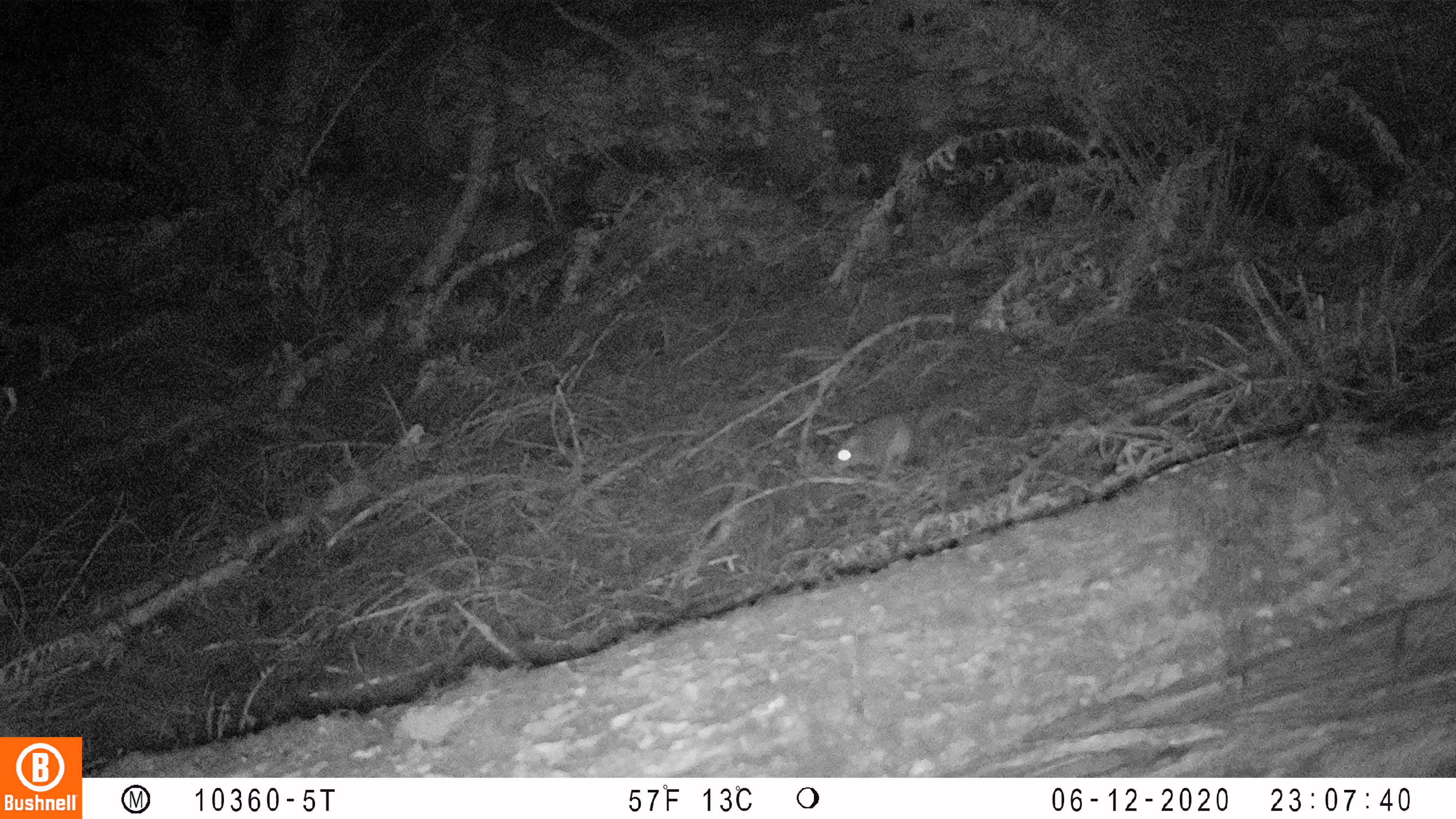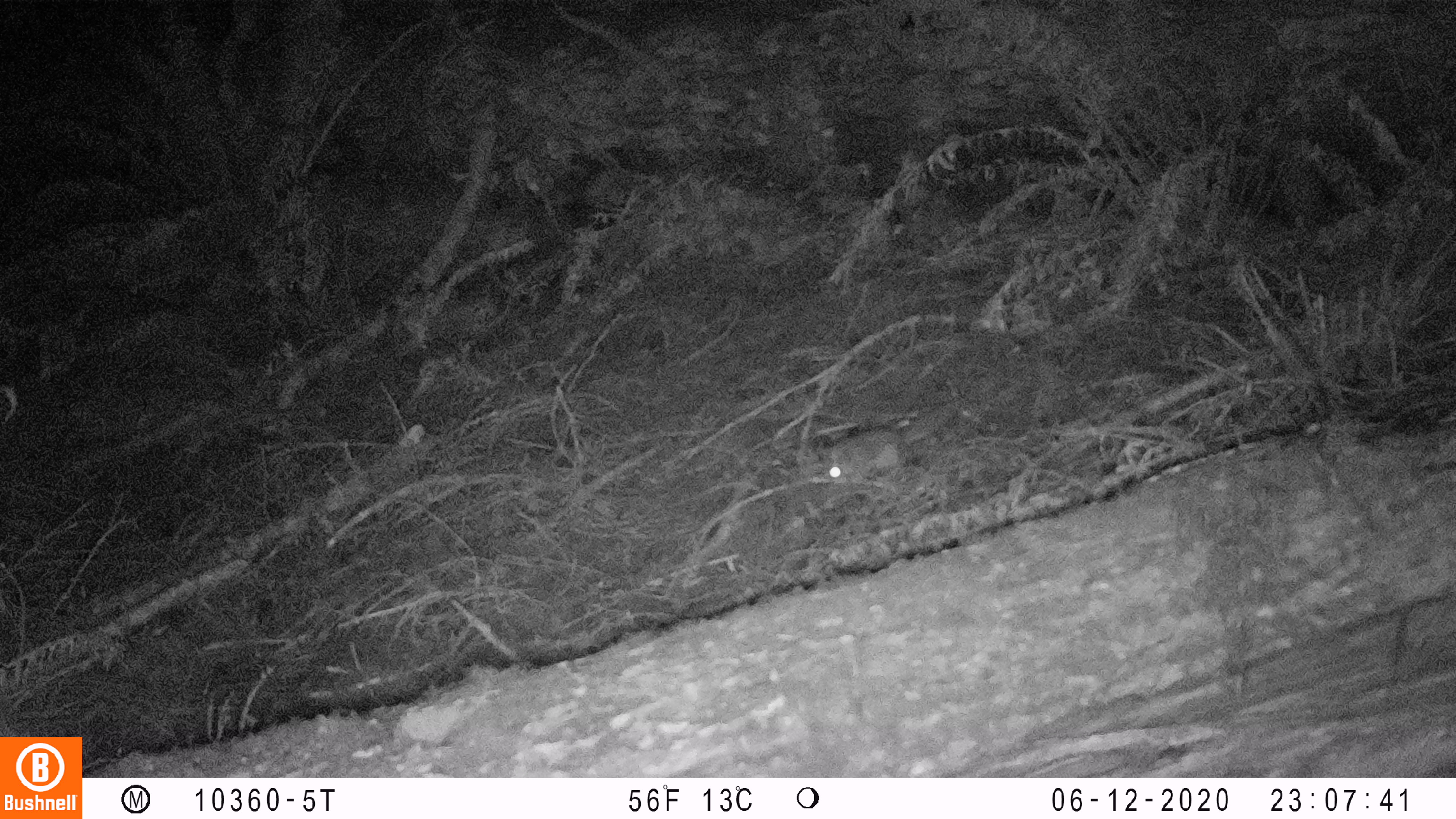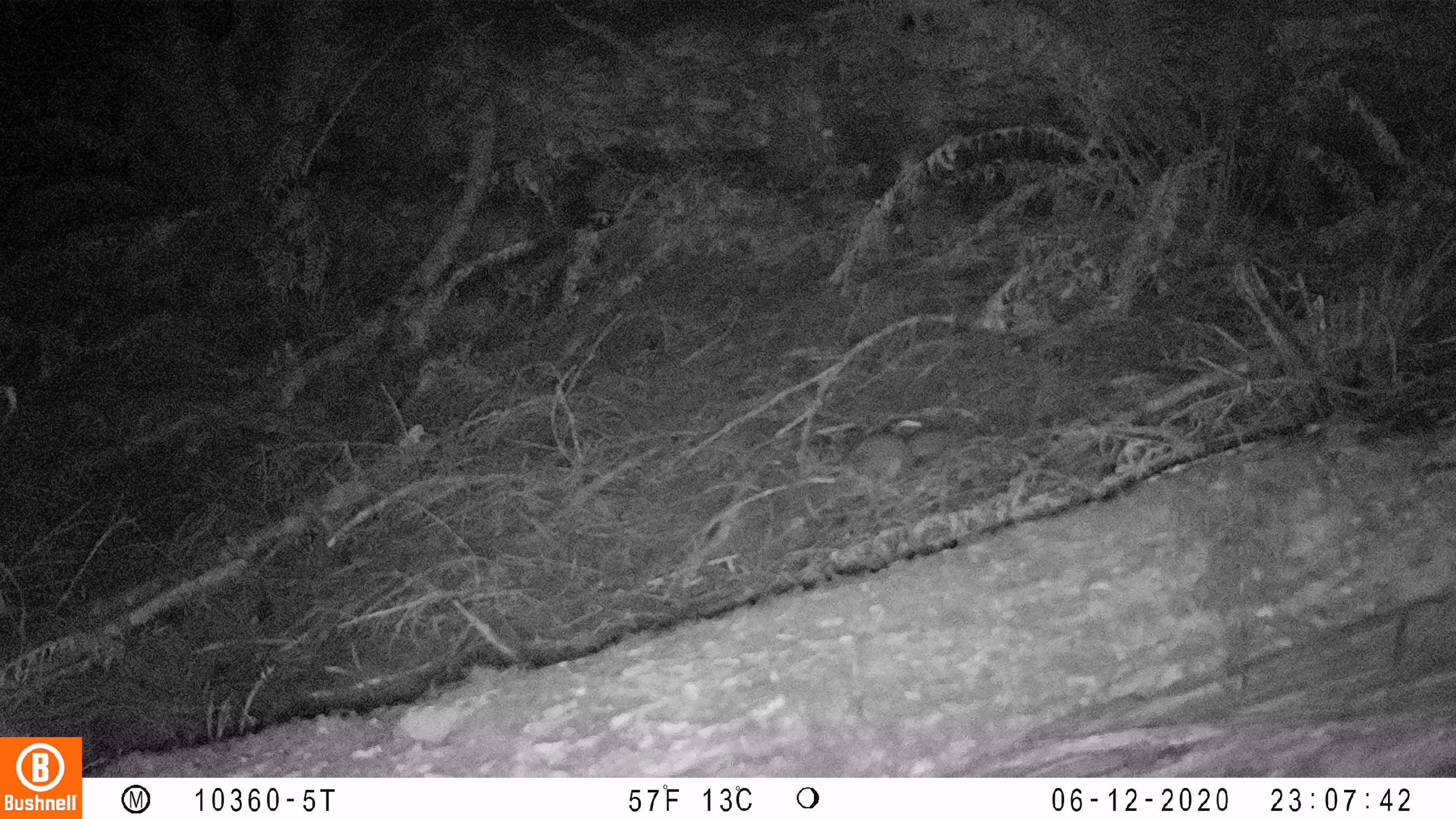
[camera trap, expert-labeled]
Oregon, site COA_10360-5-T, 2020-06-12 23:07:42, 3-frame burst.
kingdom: Animalia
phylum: Chordata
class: Mammalia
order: Rodentia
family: Sciuridae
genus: Glaucomys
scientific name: Glaucomys oregonensis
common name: humboldt's flying squirrel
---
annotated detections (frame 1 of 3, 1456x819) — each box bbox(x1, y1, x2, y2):
humboldt's flying squirrel: bbox(822, 371, 993, 485)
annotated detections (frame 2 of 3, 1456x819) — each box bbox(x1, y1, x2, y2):
humboldt's flying squirrel: bbox(810, 388, 976, 493)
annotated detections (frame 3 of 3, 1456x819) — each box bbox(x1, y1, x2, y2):
humboldt's flying squirrel: bbox(827, 412, 966, 492)